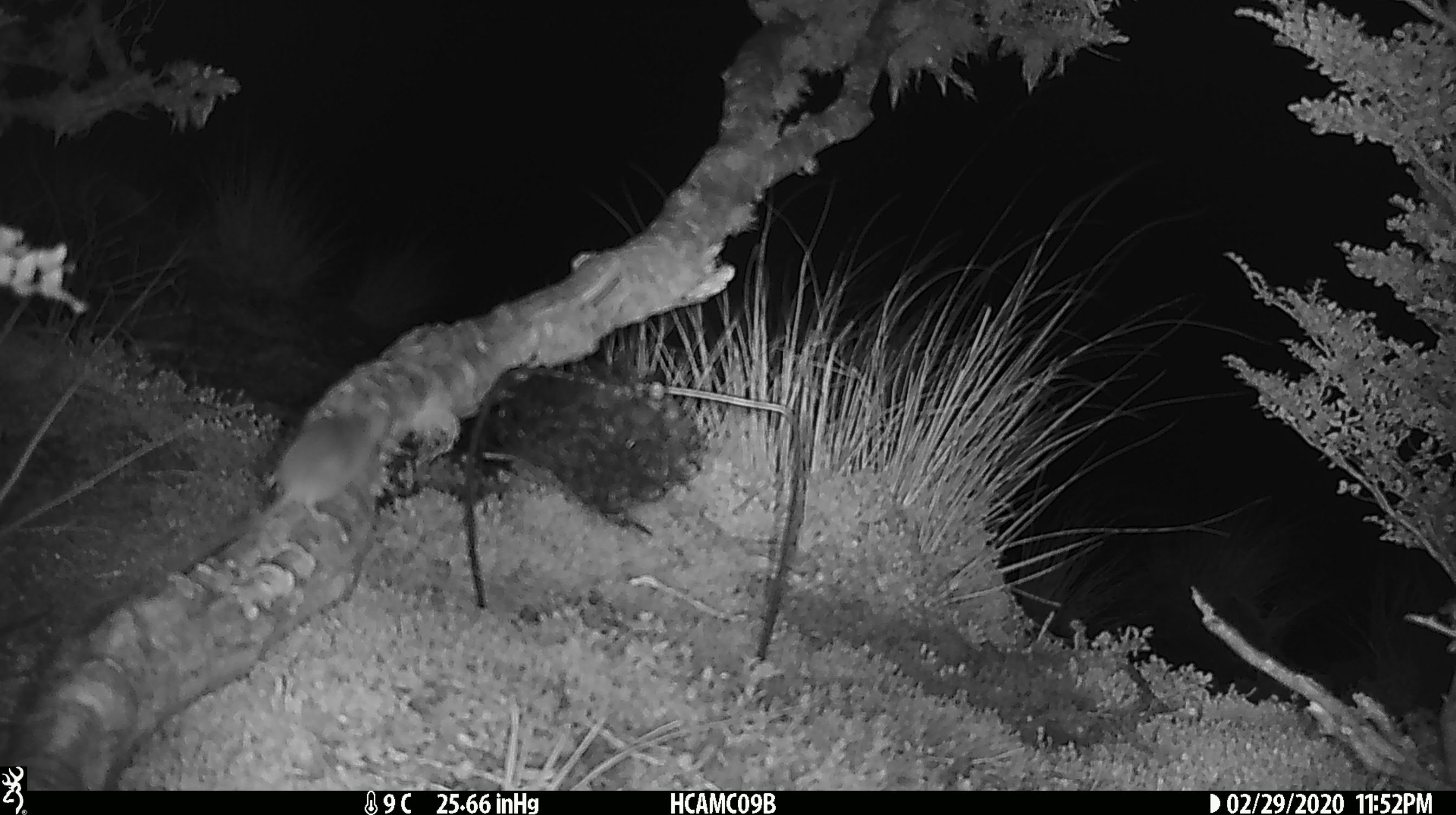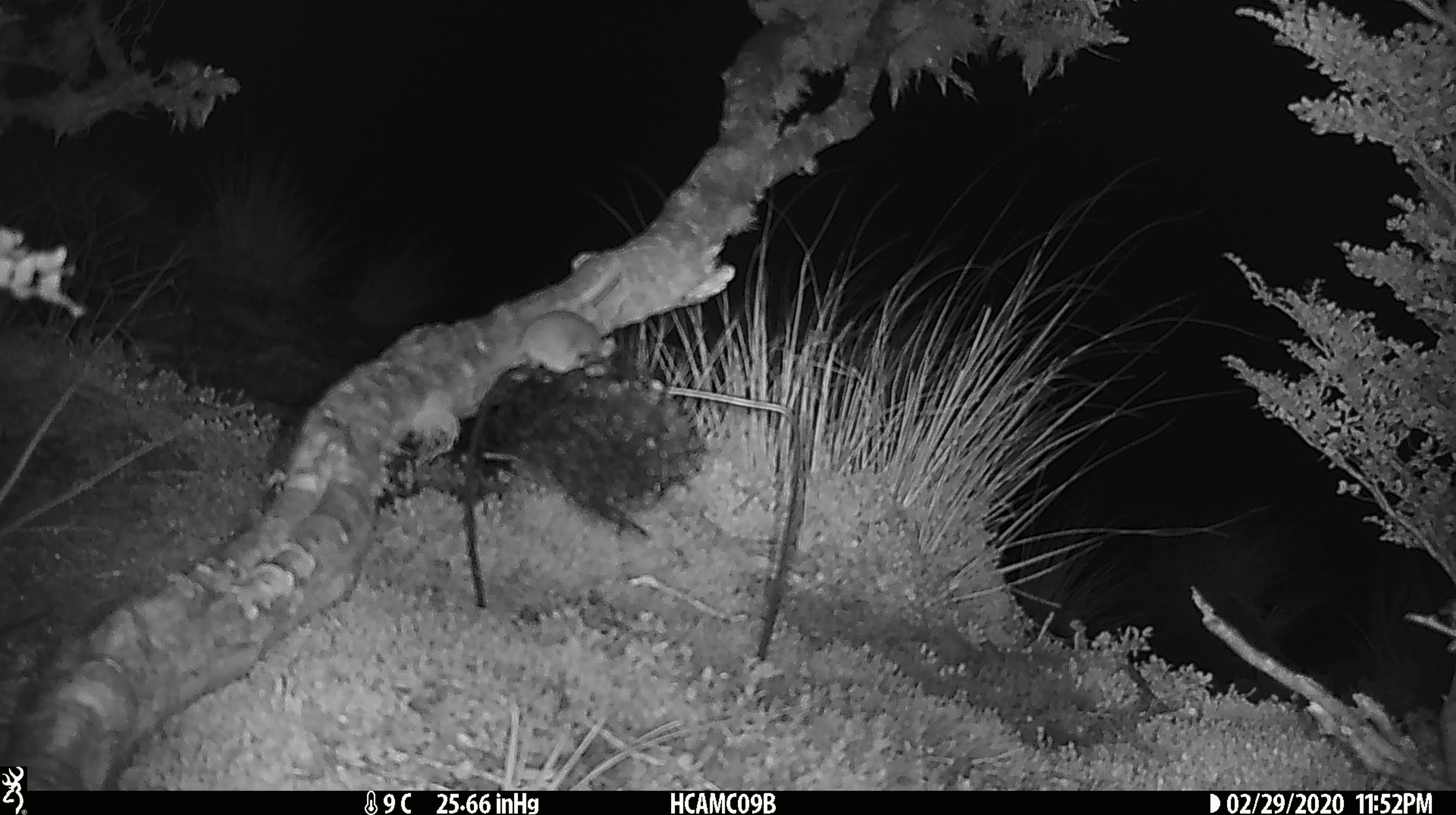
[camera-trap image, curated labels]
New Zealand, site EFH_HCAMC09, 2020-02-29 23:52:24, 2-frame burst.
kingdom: Animalia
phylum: Chordata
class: Mammalia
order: Rodentia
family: Muridae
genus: Mus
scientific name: Mus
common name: mouse